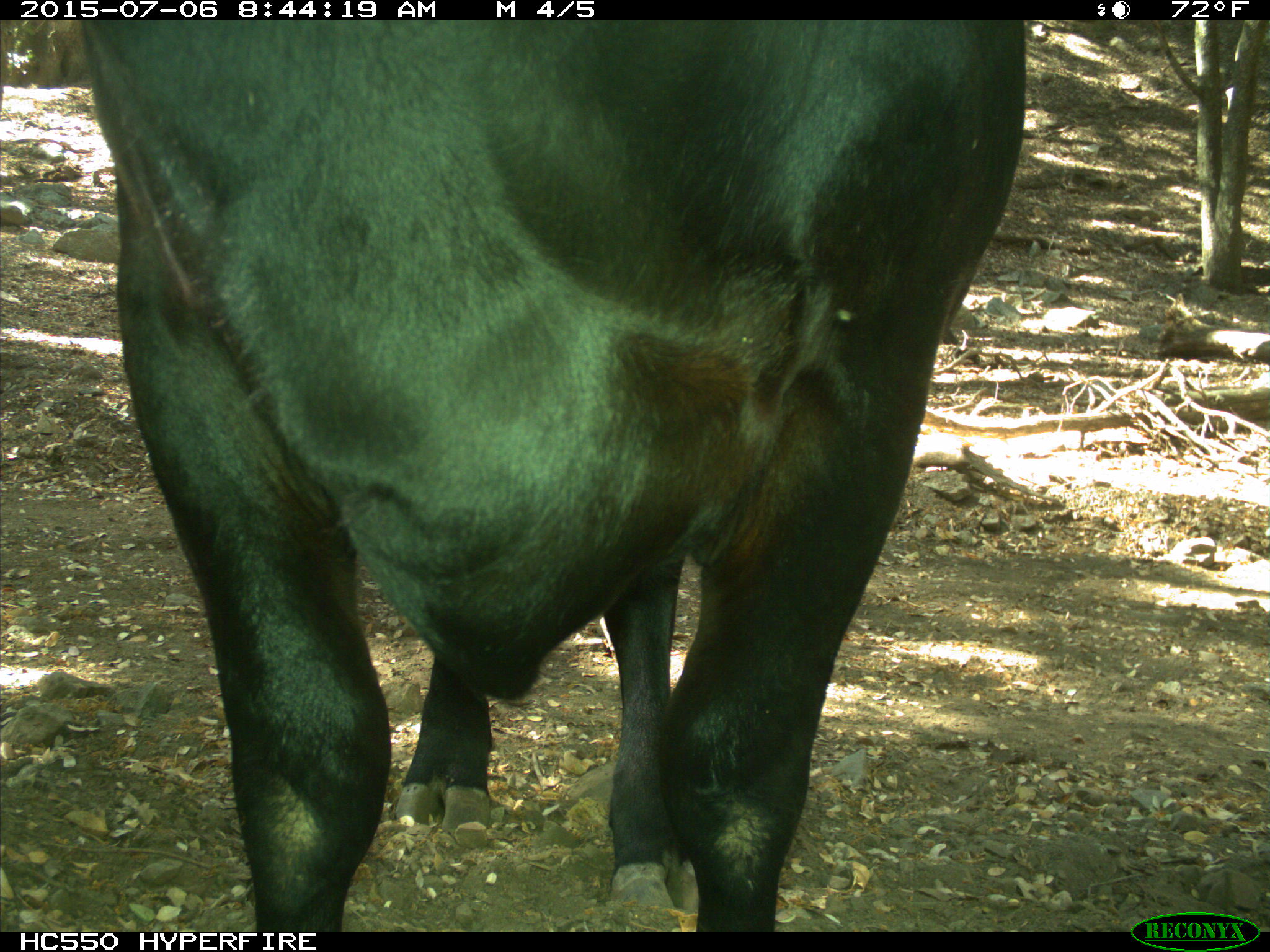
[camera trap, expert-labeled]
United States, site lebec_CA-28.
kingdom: Animalia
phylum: Chordata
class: Mammalia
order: Artiodactyla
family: Bovidae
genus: Bos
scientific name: Bos taurus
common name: domestic cow